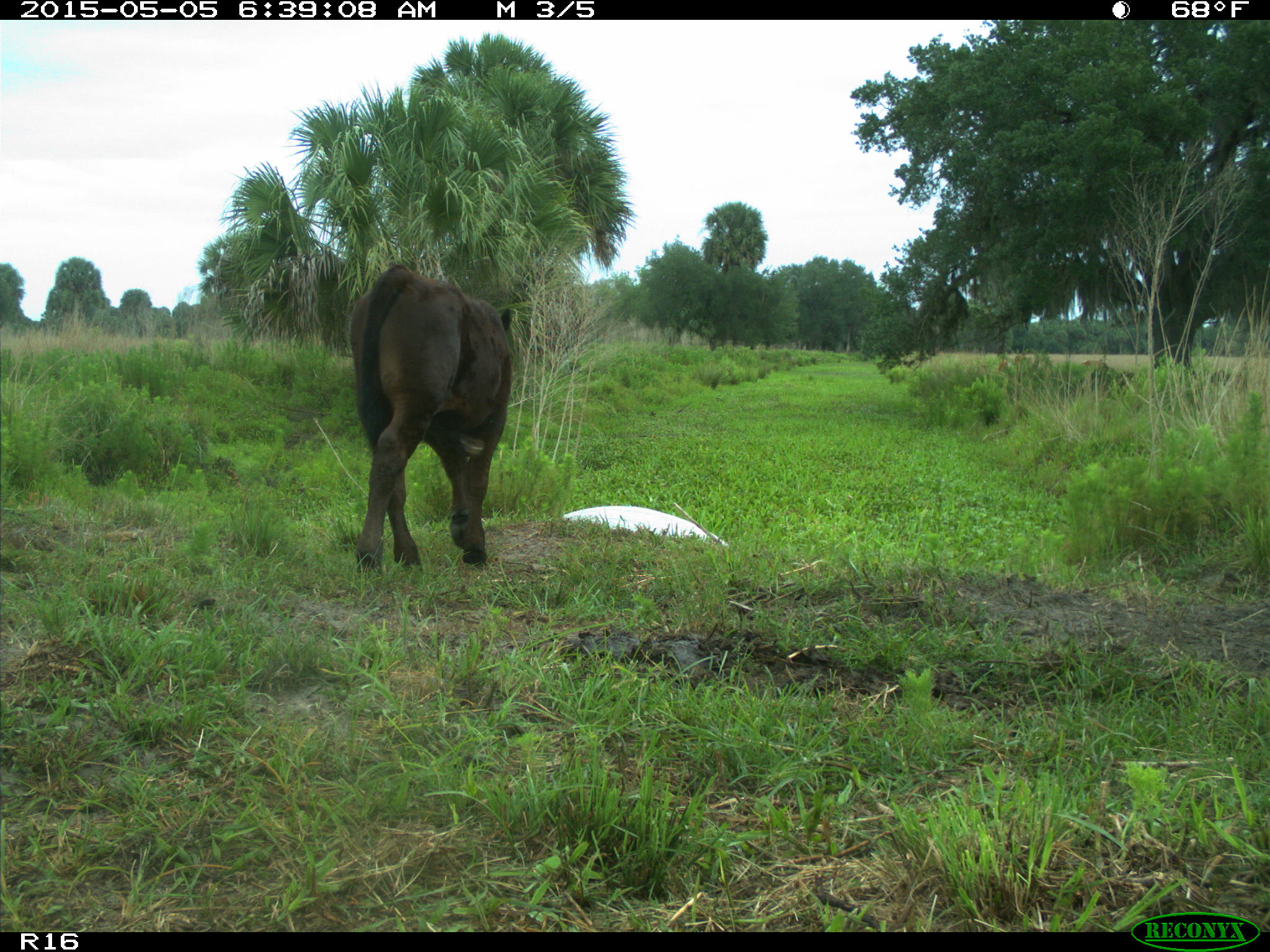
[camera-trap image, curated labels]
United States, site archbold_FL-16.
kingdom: Animalia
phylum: Chordata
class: Mammalia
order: Artiodactyla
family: Bovidae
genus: Bos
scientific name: Bos taurus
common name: domestic cow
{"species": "Bos taurus (domestic cow)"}